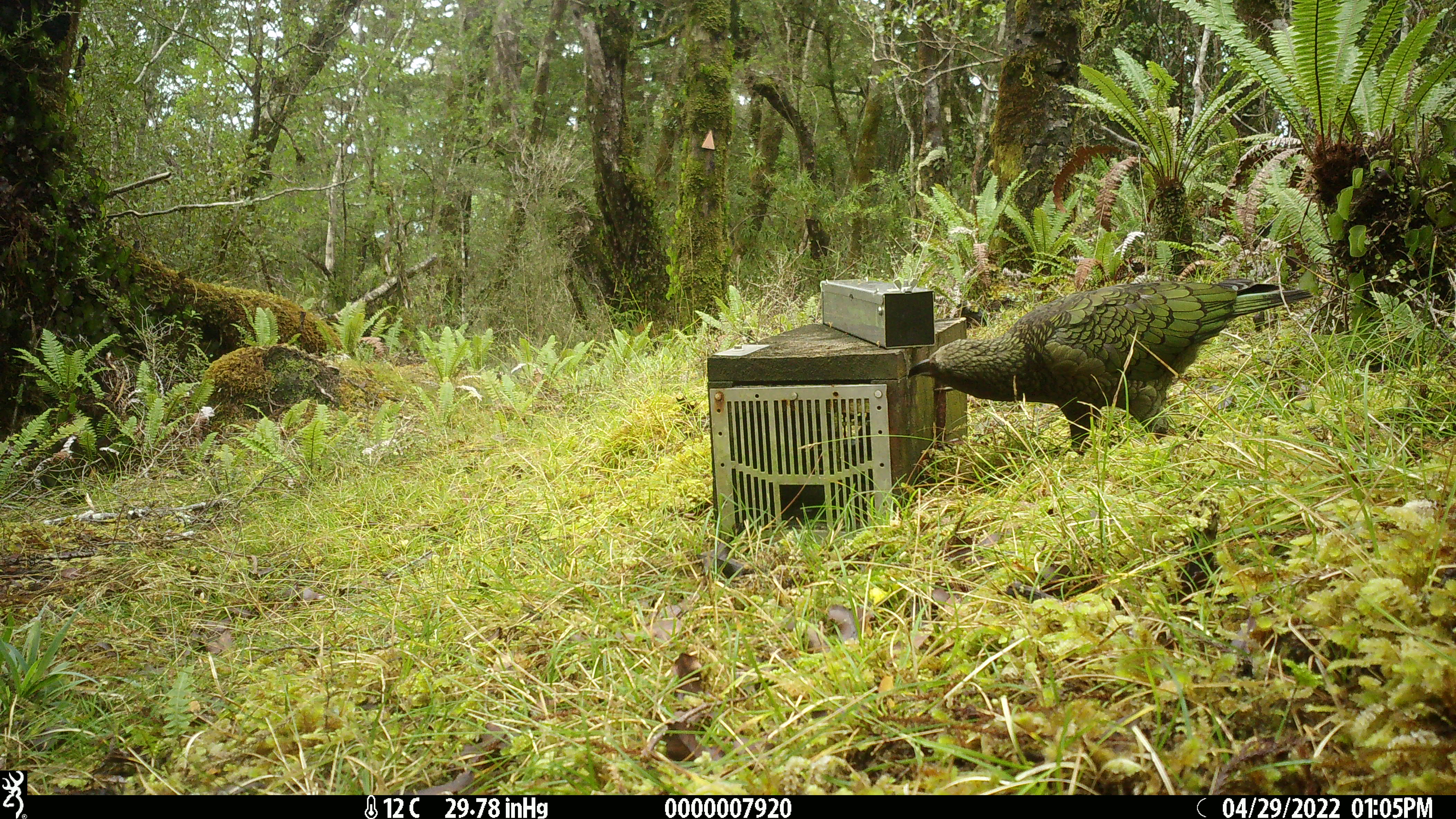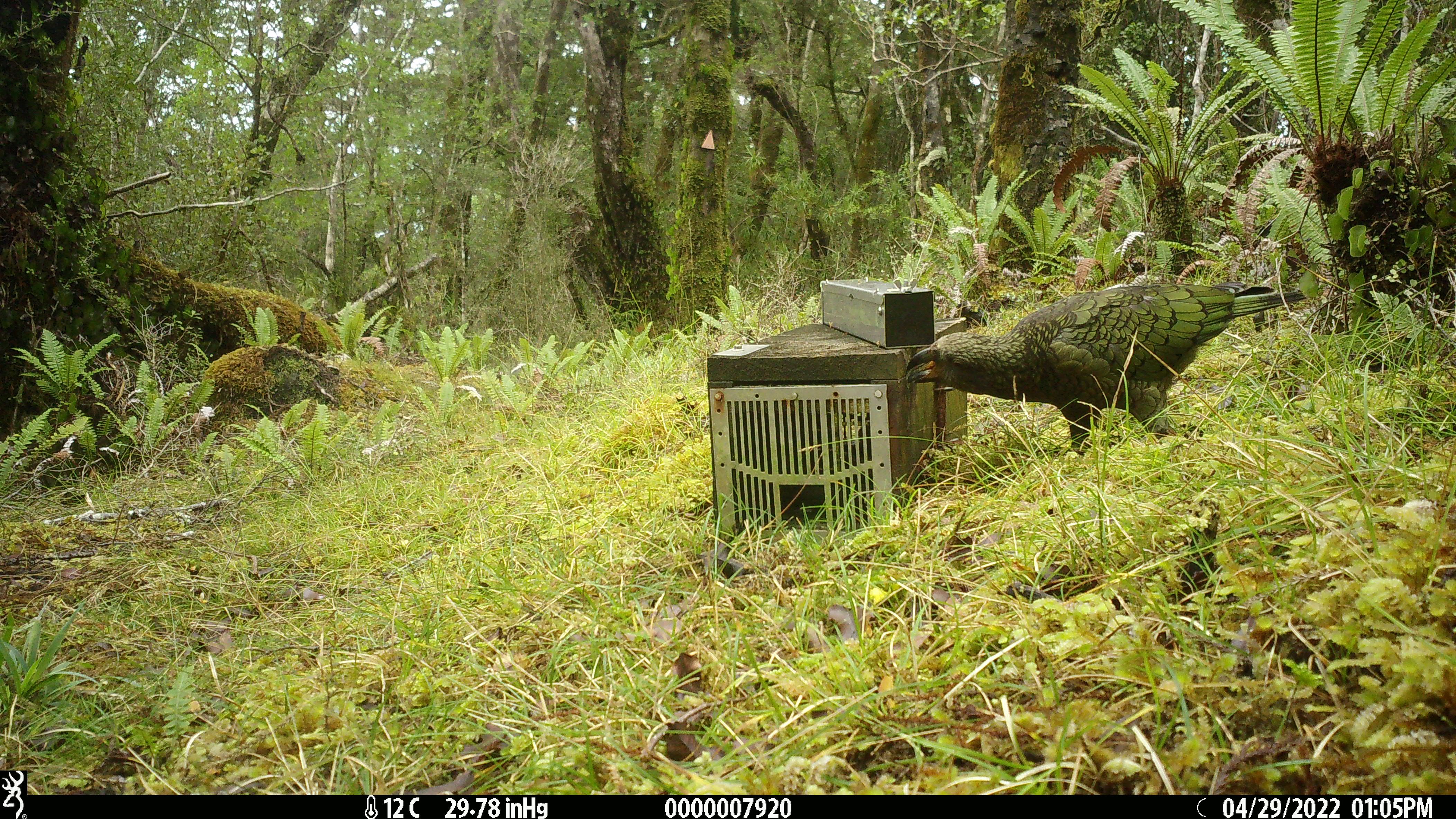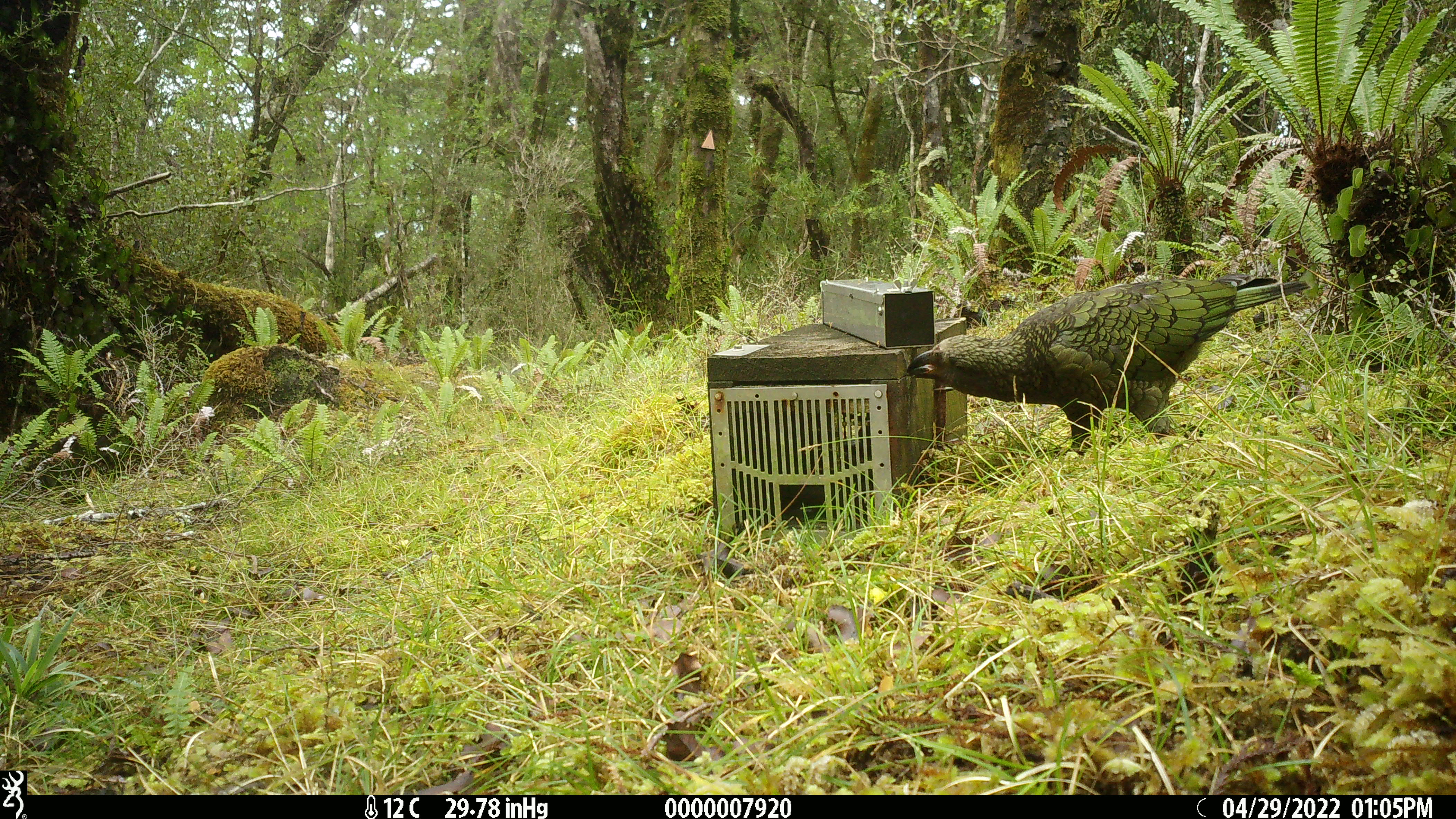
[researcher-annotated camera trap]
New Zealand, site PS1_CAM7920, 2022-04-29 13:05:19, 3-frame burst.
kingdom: Animalia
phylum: Chordata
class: Aves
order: Psittaciformes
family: Strigopidae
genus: Nestor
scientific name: Nestor notabilis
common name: kea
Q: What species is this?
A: Kea (Nestor notabilis).